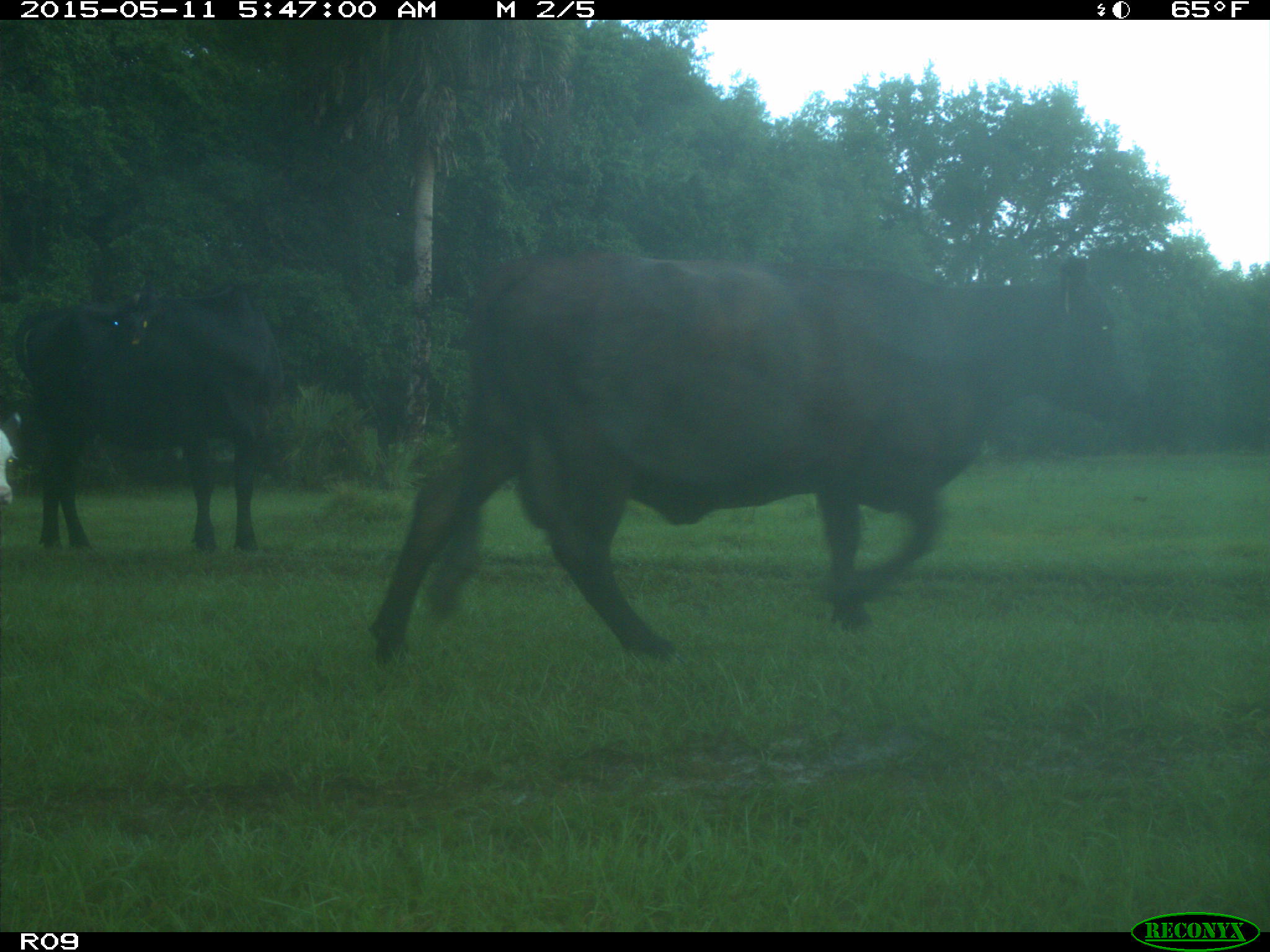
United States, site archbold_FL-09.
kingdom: Animalia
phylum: Chordata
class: Mammalia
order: Artiodactyla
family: Bovidae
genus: Bos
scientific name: Bos taurus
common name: domestic cow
Bos taurus (domestic cow).